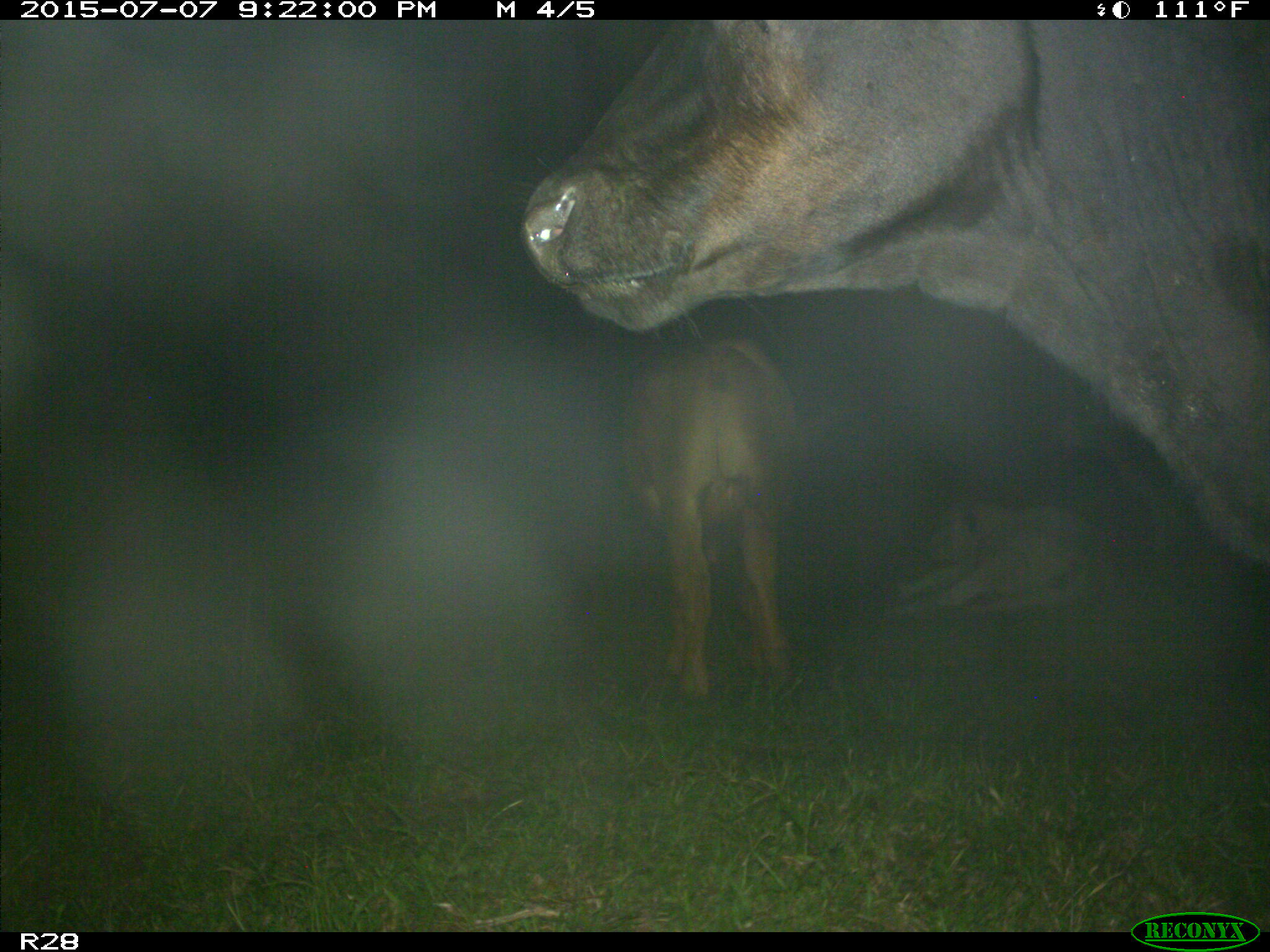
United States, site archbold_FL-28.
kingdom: Animalia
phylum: Chordata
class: Mammalia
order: Artiodactyla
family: Bovidae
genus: Bos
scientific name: Bos taurus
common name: domestic cow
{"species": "Bos taurus (domestic cow)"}